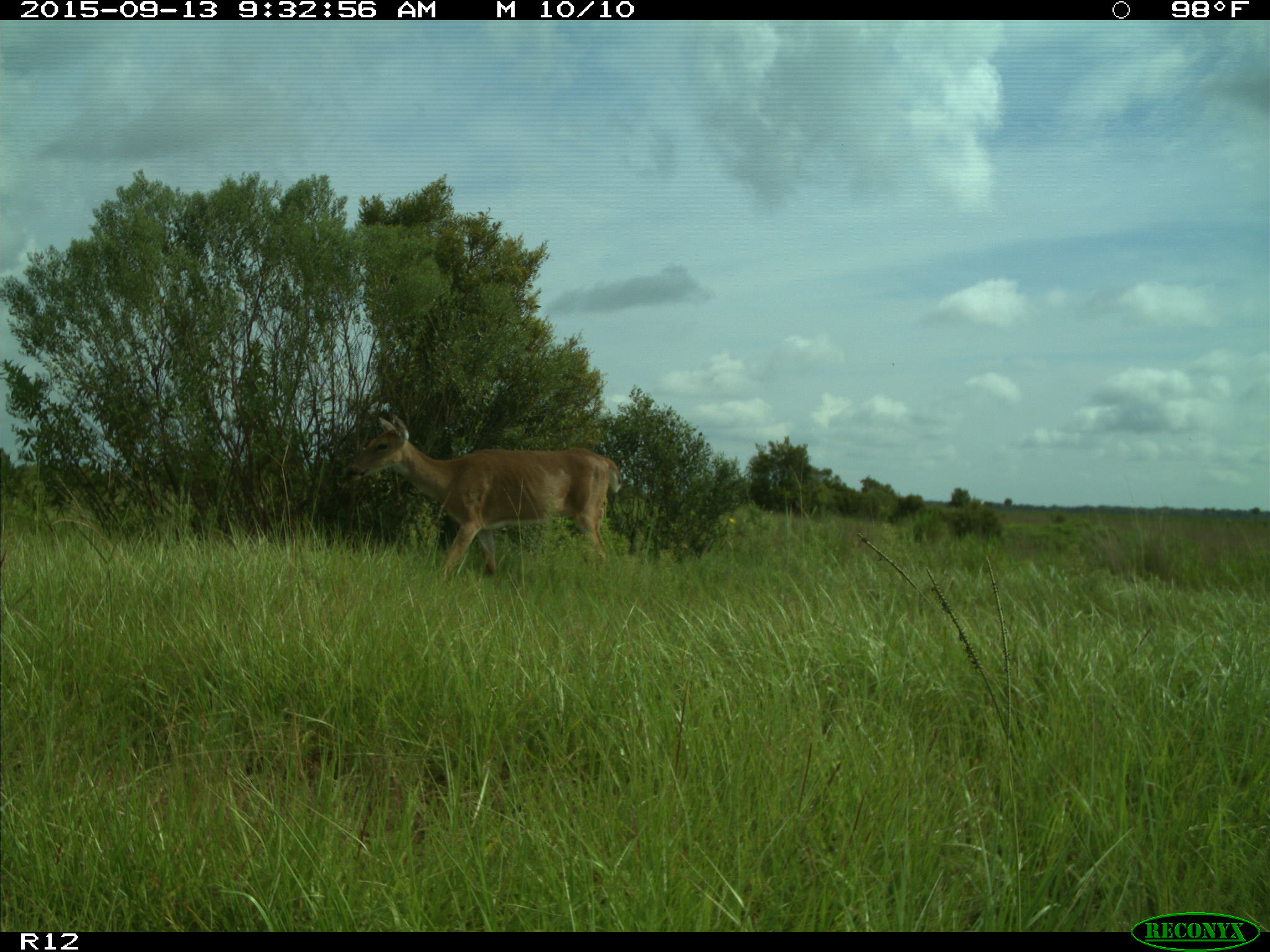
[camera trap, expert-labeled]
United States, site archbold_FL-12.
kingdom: Animalia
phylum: Chordata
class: Mammalia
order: Artiodactyla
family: Cervidae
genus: Odocoileus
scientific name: Odocoileus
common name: deer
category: unidentified deer